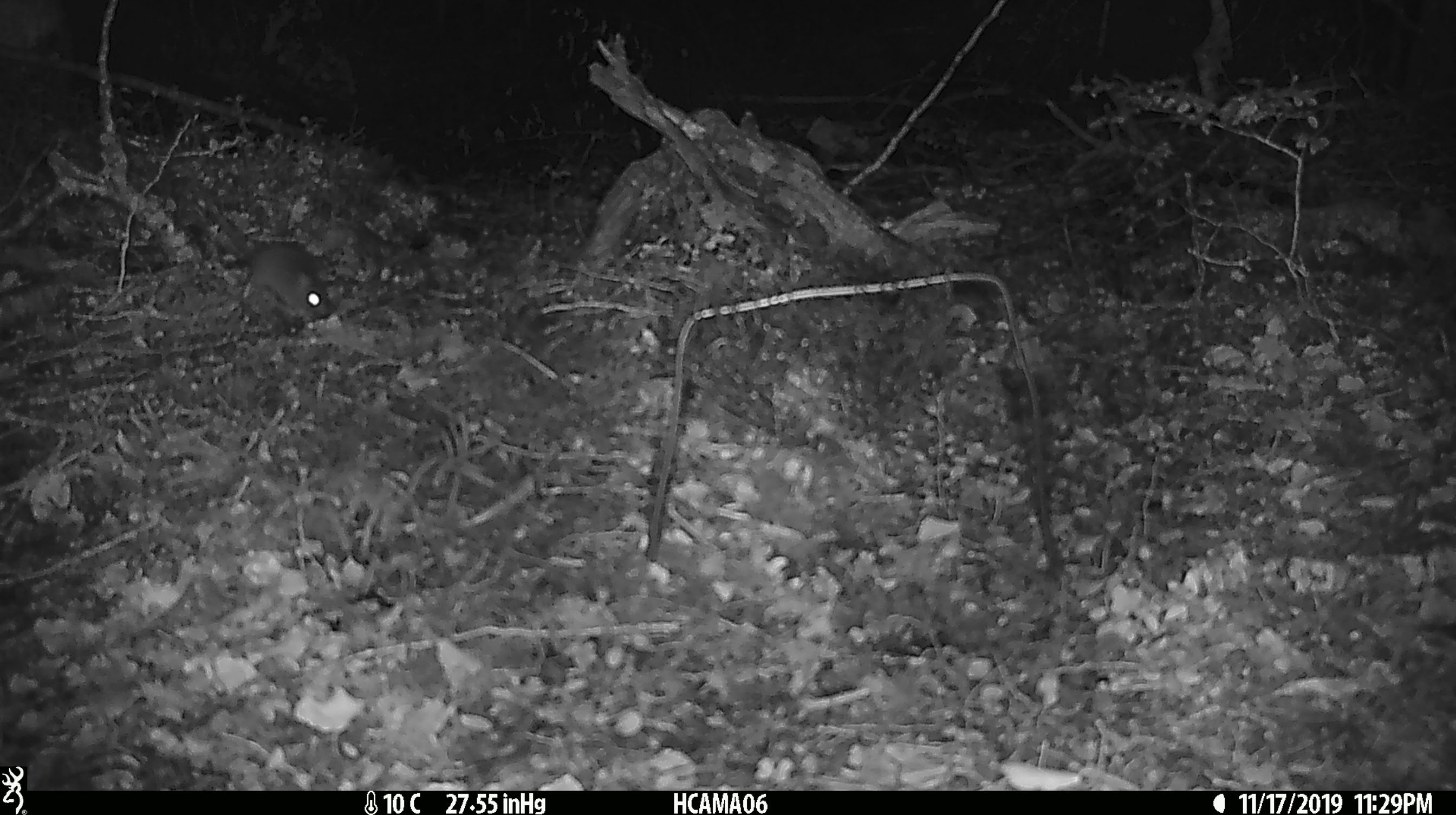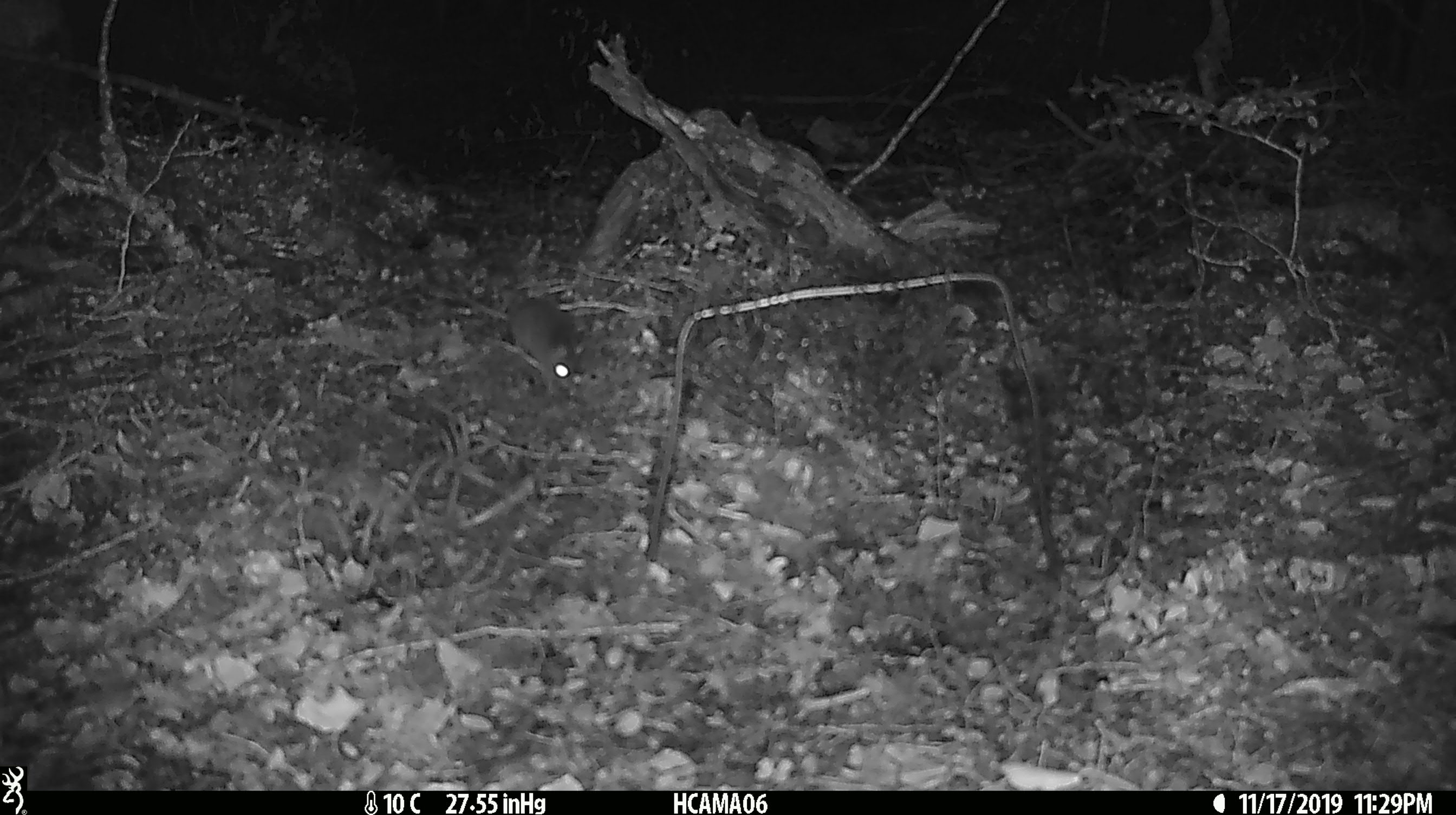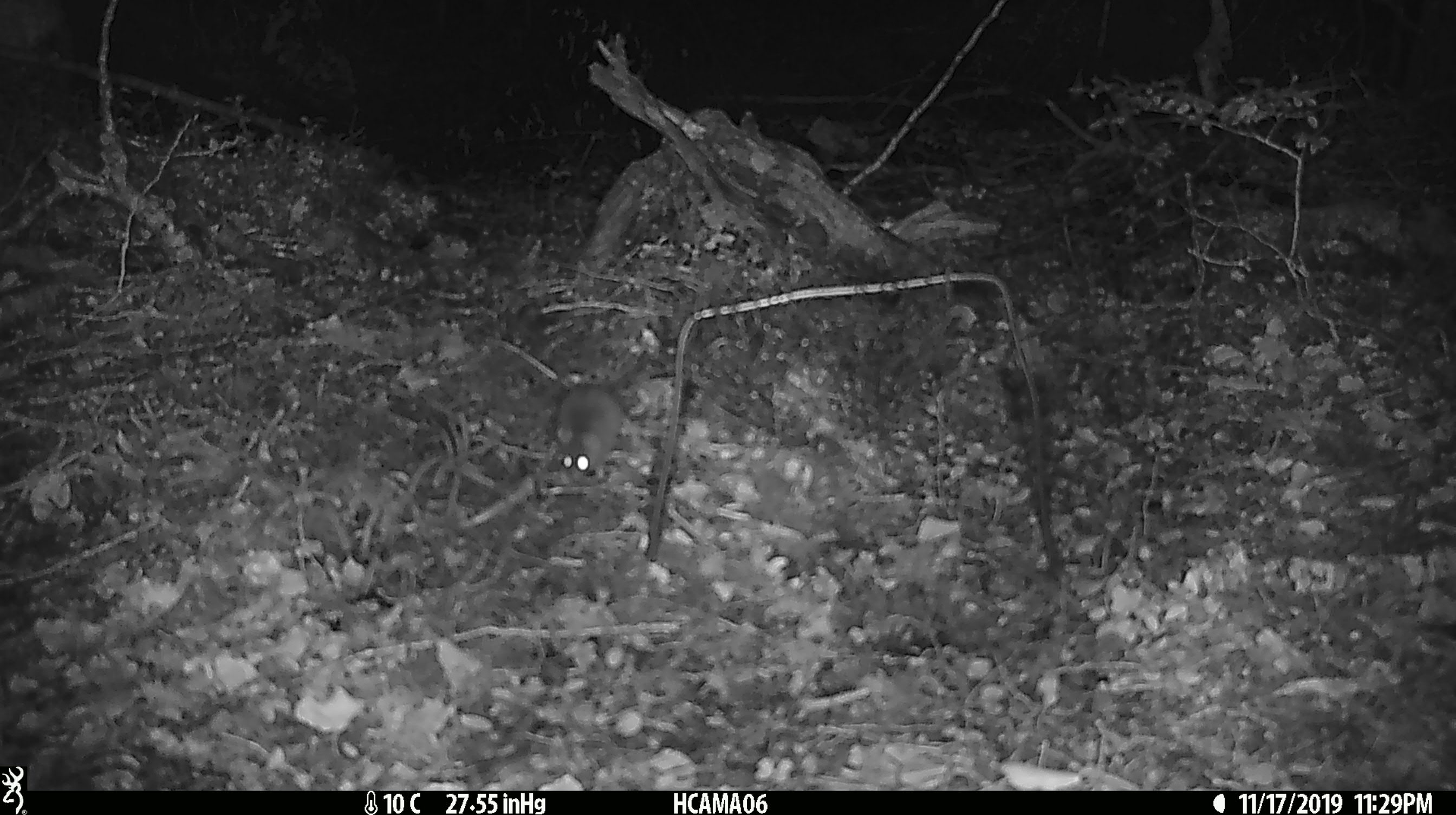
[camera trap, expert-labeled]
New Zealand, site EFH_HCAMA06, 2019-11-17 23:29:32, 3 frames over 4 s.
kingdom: Animalia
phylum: Chordata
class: Mammalia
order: Rodentia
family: Muridae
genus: Mus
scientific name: Mus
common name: mouse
Mouse (Mus).